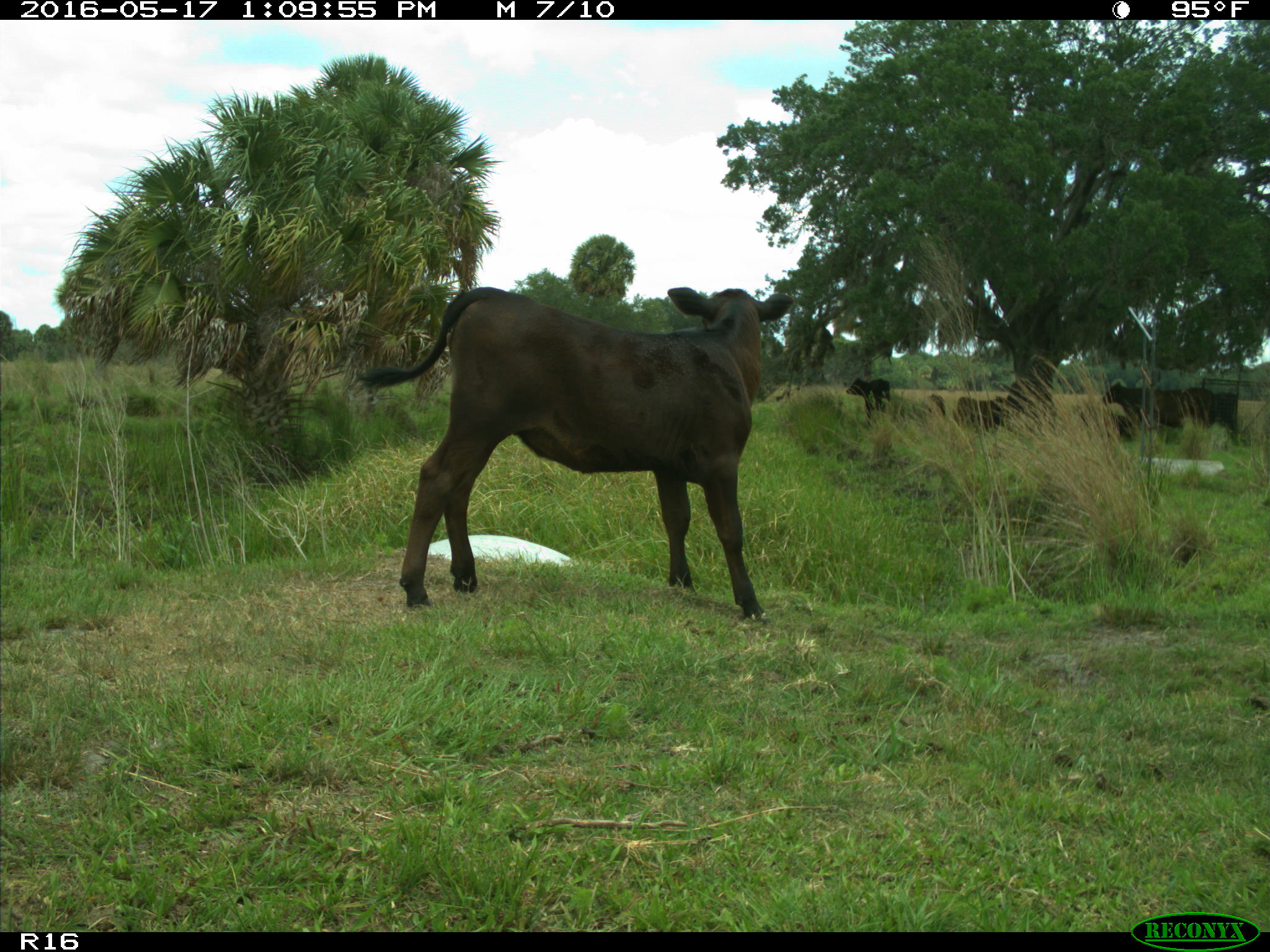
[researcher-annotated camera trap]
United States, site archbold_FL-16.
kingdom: Animalia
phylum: Chordata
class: Mammalia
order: Artiodactyla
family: Bovidae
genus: Bos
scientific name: Bos taurus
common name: domestic cow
Bos taurus (domestic cow).